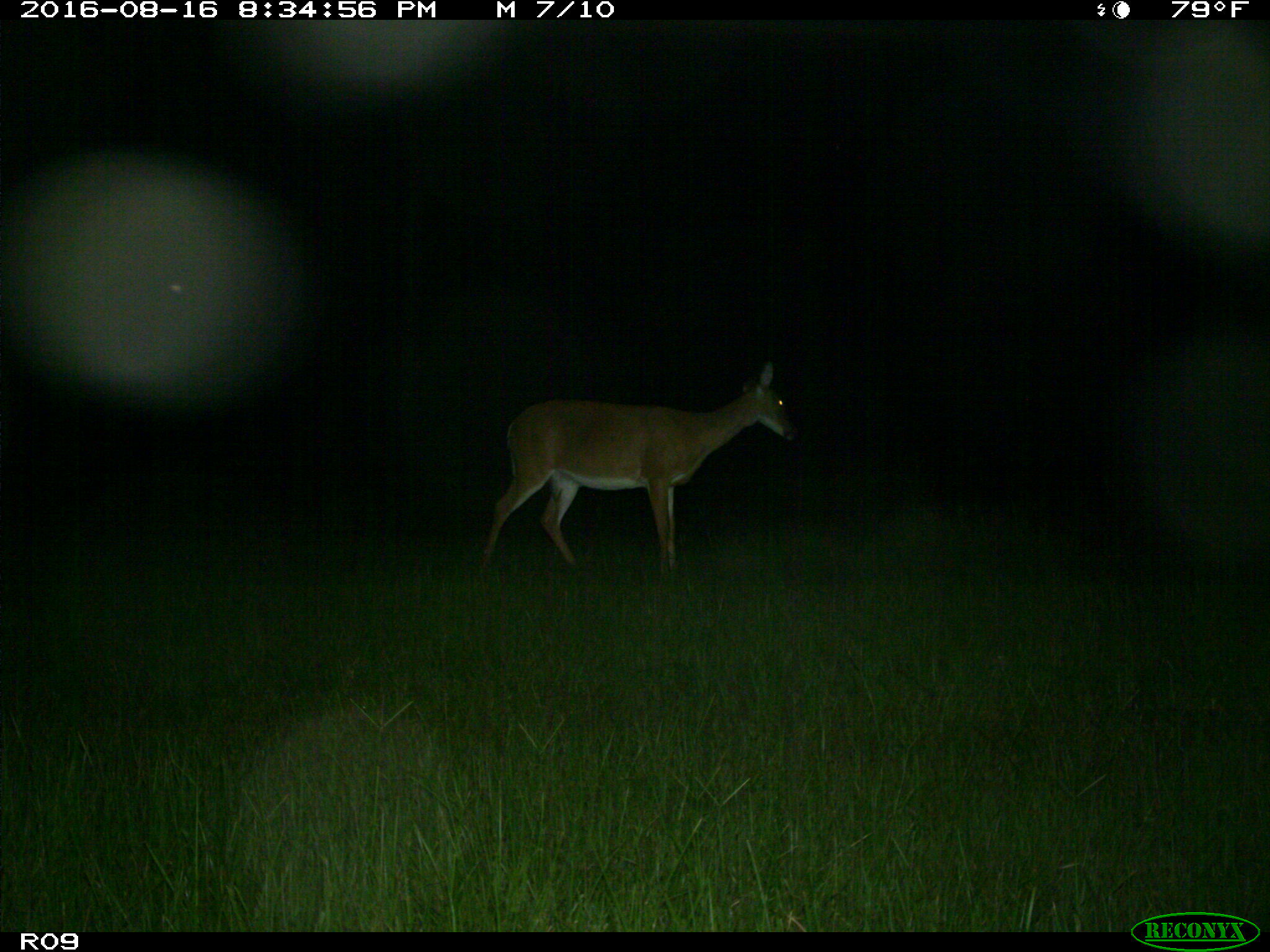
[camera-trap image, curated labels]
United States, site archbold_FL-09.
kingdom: Animalia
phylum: Chordata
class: Mammalia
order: Artiodactyla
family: Cervidae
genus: Odocoileus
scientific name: Odocoileus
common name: deer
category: unidentified deer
Unidentified deer (deer) (Odocoileus).